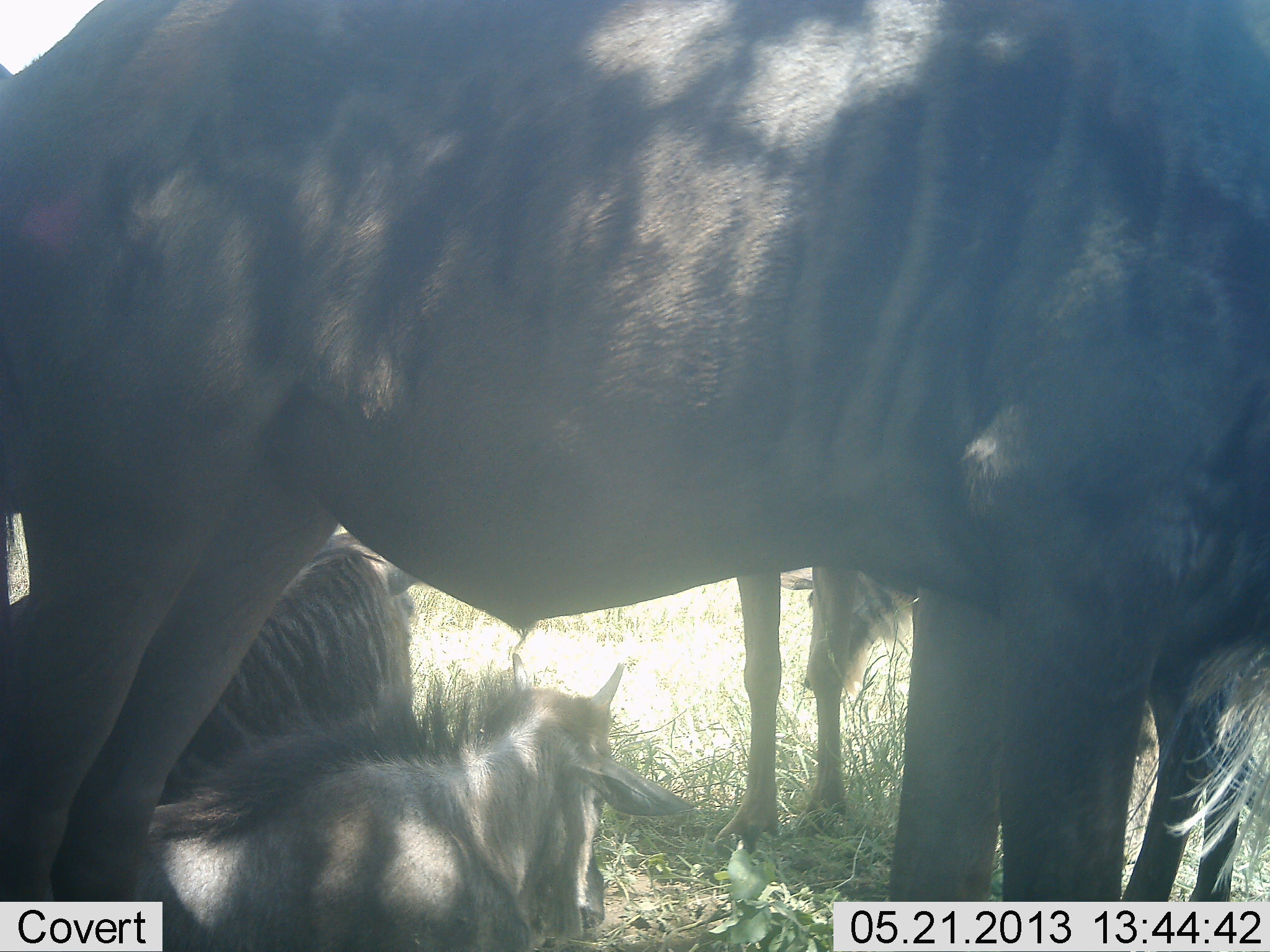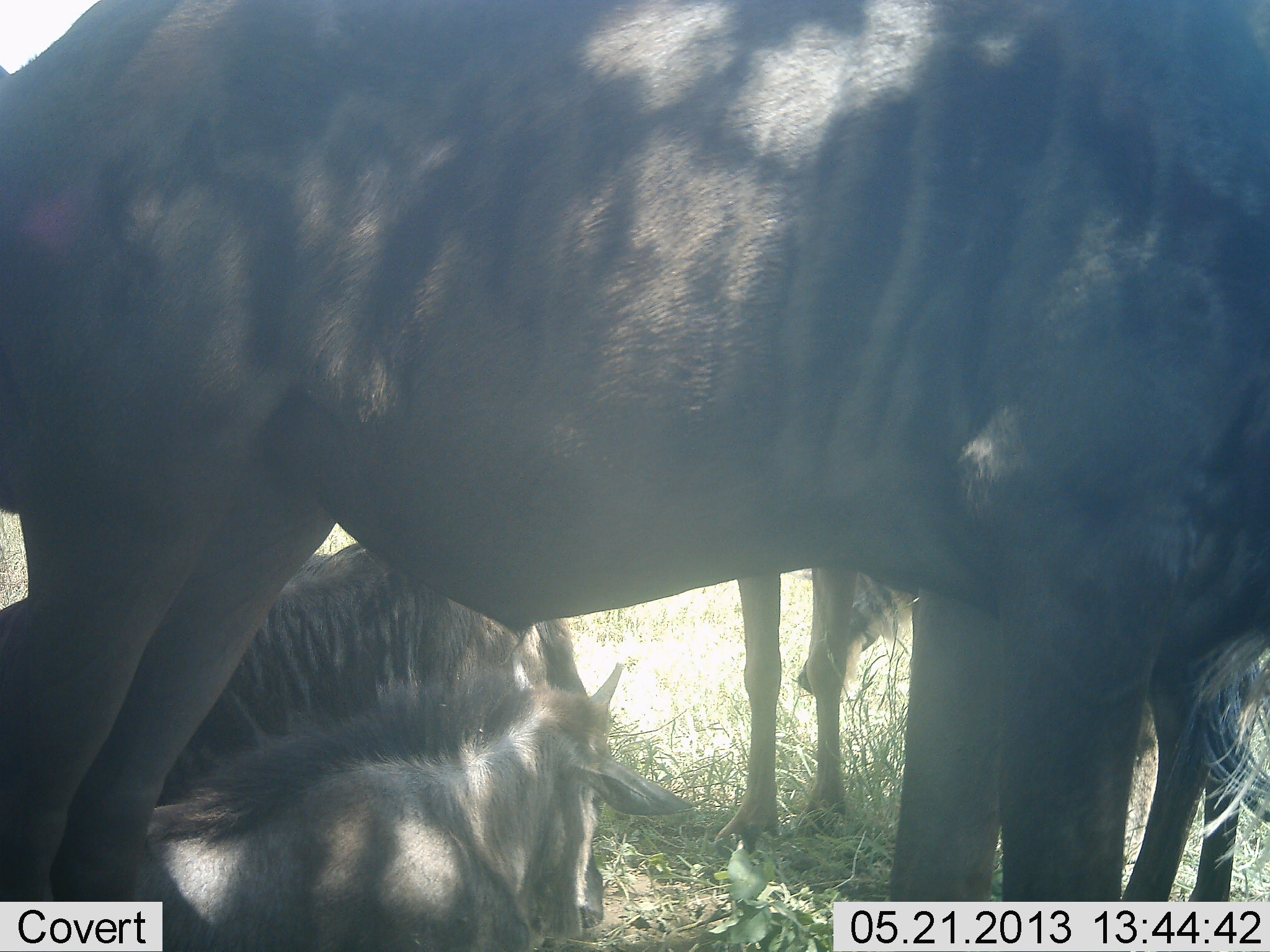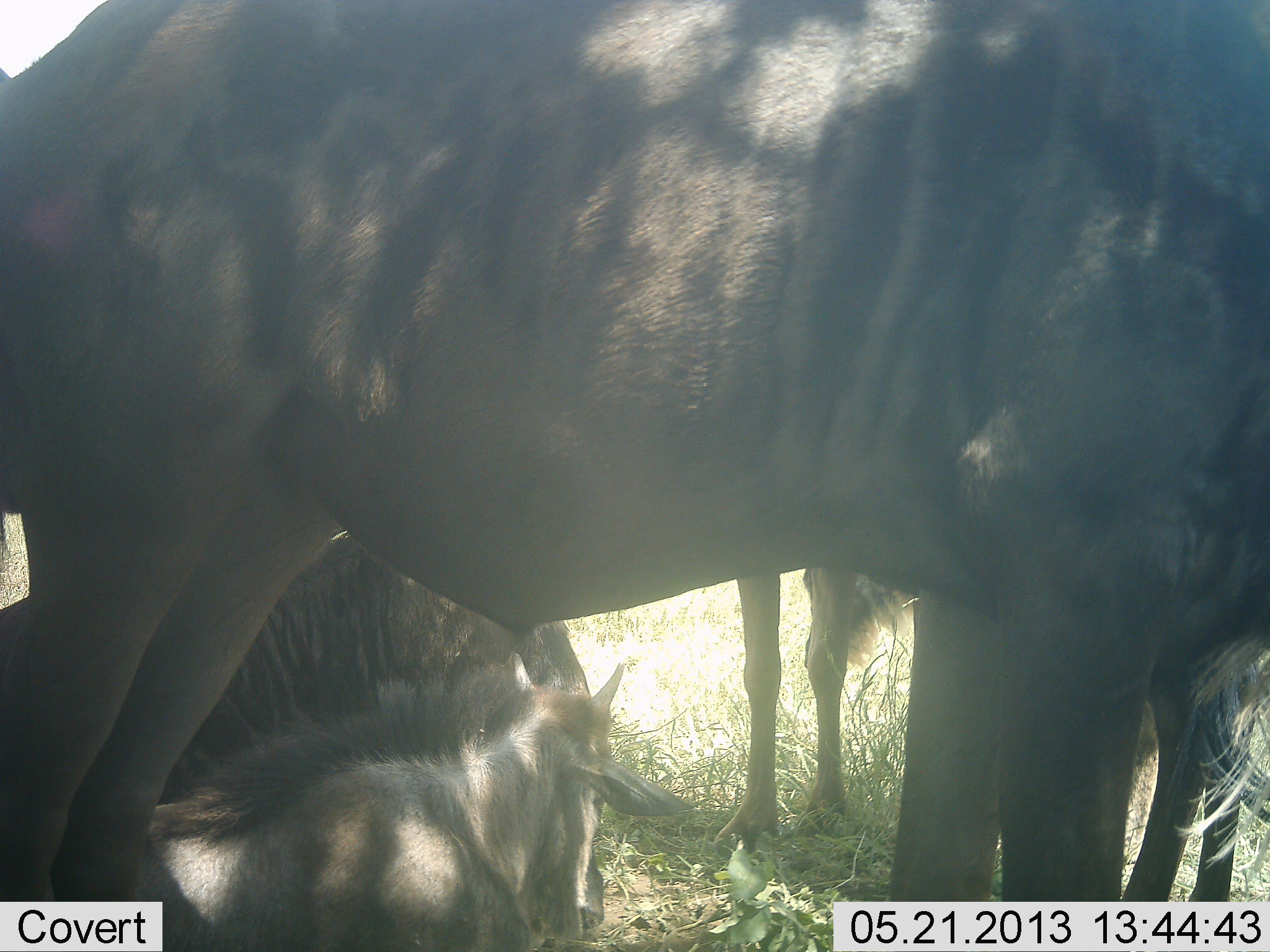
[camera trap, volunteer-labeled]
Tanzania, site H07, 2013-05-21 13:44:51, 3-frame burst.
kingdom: Animalia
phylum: Chordata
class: Mammalia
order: Artiodactyla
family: Bovidae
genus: Connochaetes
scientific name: Connochaetes taurinus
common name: blue wildebeest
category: wildebeest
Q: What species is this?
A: Wildebeest (blue wildebeest) (Connochaetes taurinus).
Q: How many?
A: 4.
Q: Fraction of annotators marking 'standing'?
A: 79%.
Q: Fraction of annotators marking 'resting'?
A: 96%.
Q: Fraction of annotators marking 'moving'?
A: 0%.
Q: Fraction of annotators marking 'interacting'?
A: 4%.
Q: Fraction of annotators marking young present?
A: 58%.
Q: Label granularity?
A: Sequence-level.